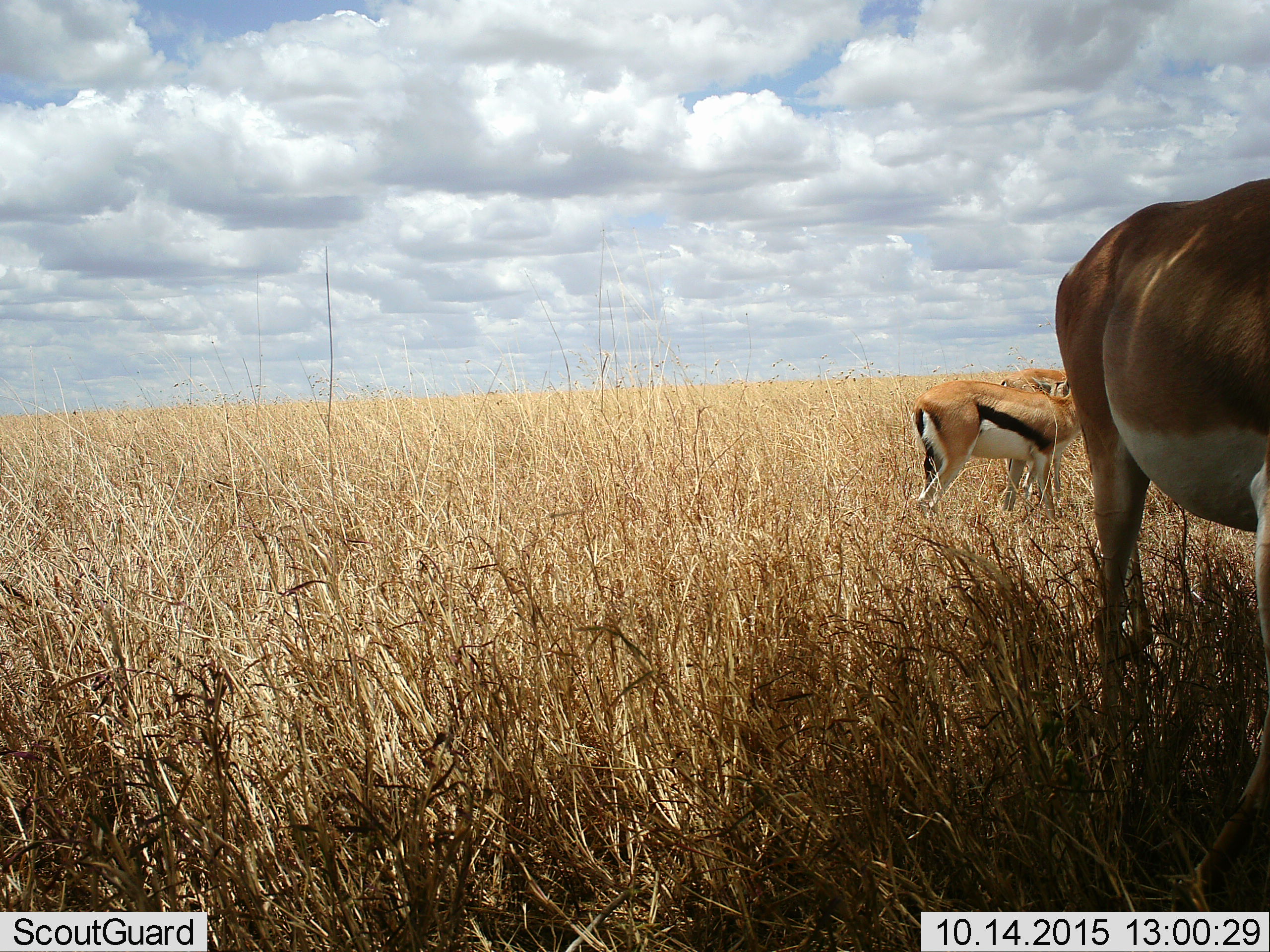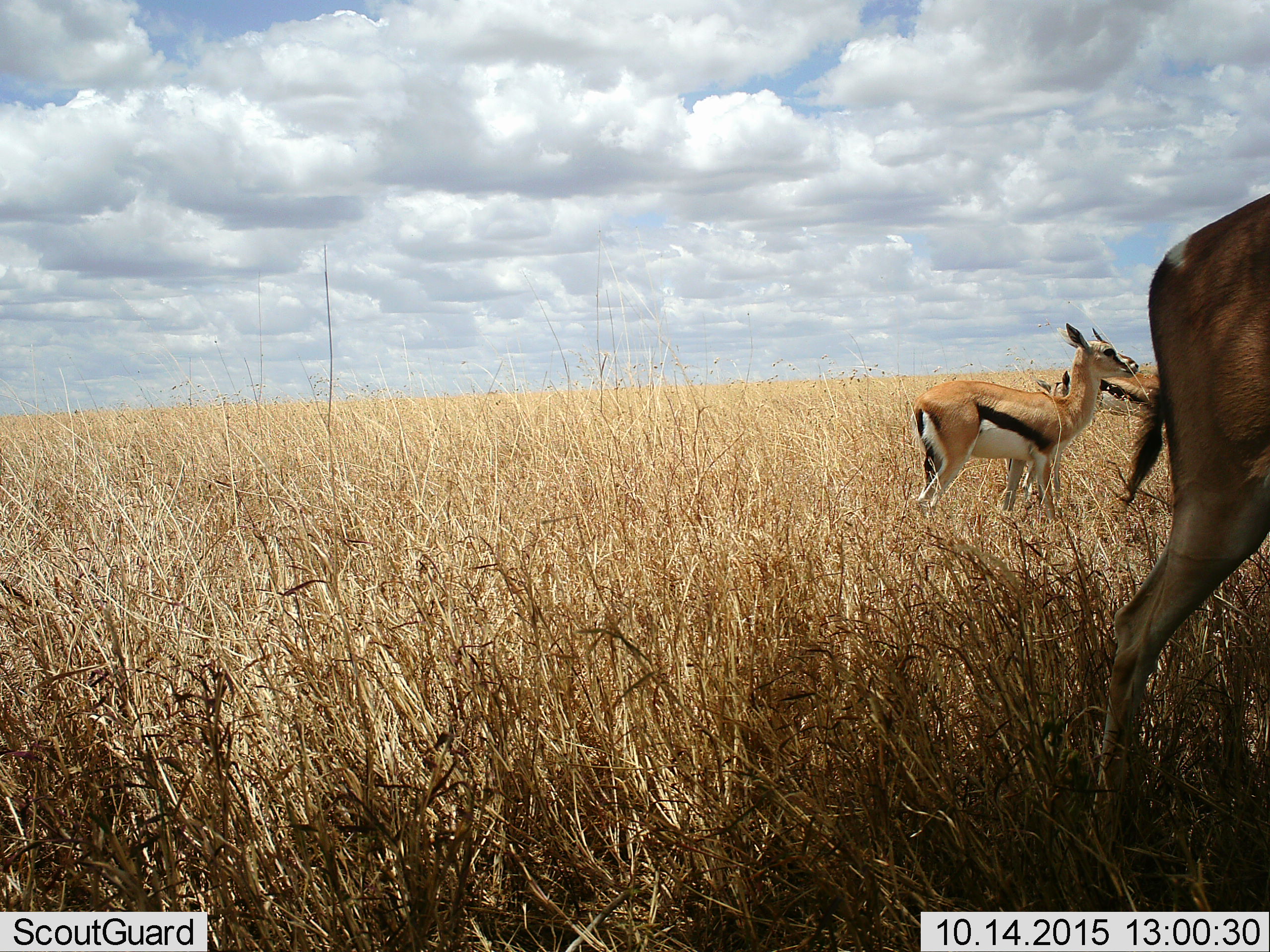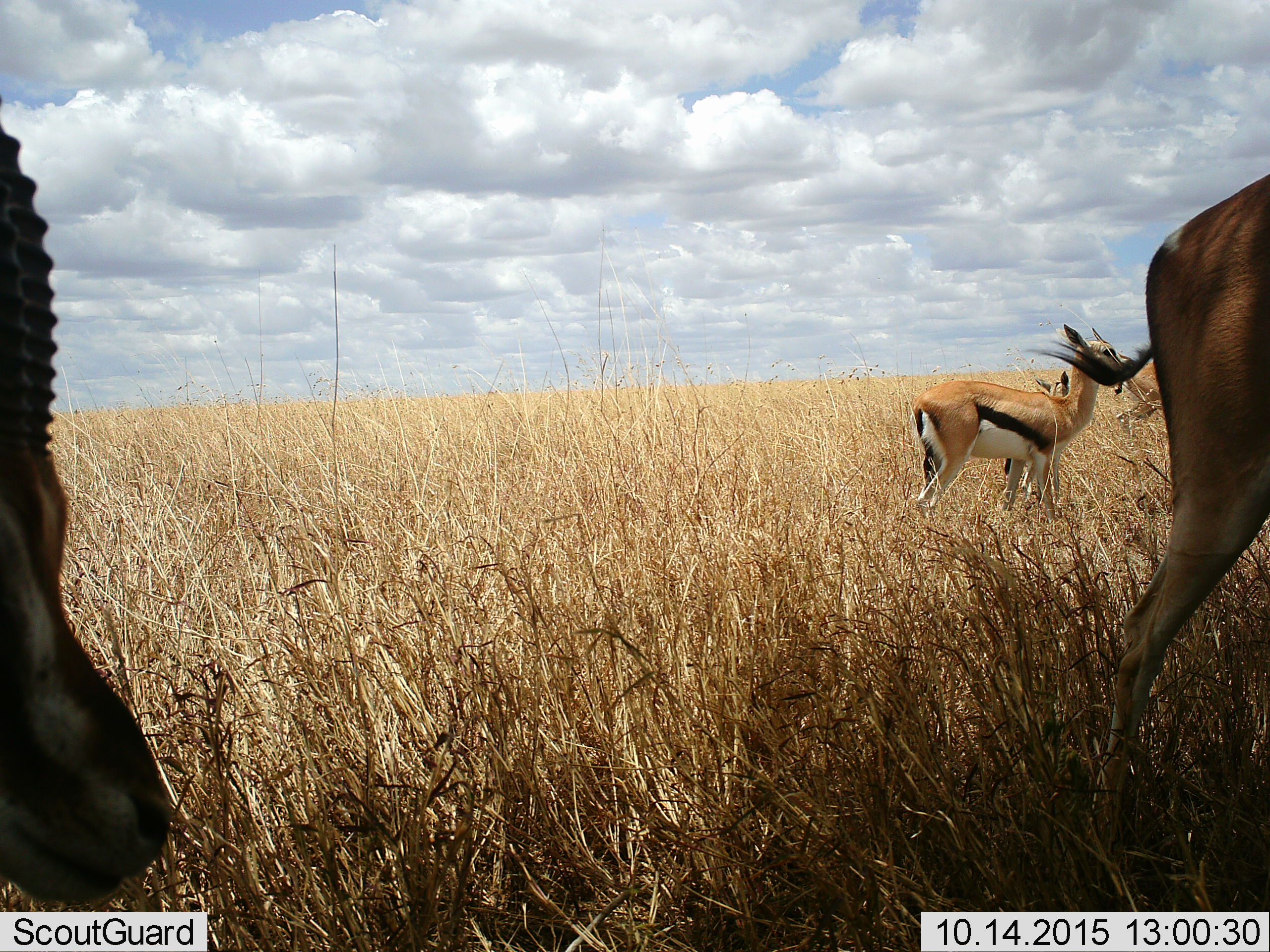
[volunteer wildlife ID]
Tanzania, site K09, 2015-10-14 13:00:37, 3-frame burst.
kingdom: Animalia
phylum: Chordata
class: Mammalia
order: Artiodactyla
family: Bovidae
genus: Eudorcas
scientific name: Eudorcas thomsonii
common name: thomson's gazelle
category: gazellethomsons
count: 3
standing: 67%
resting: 0%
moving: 44%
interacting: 0%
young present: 0%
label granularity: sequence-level